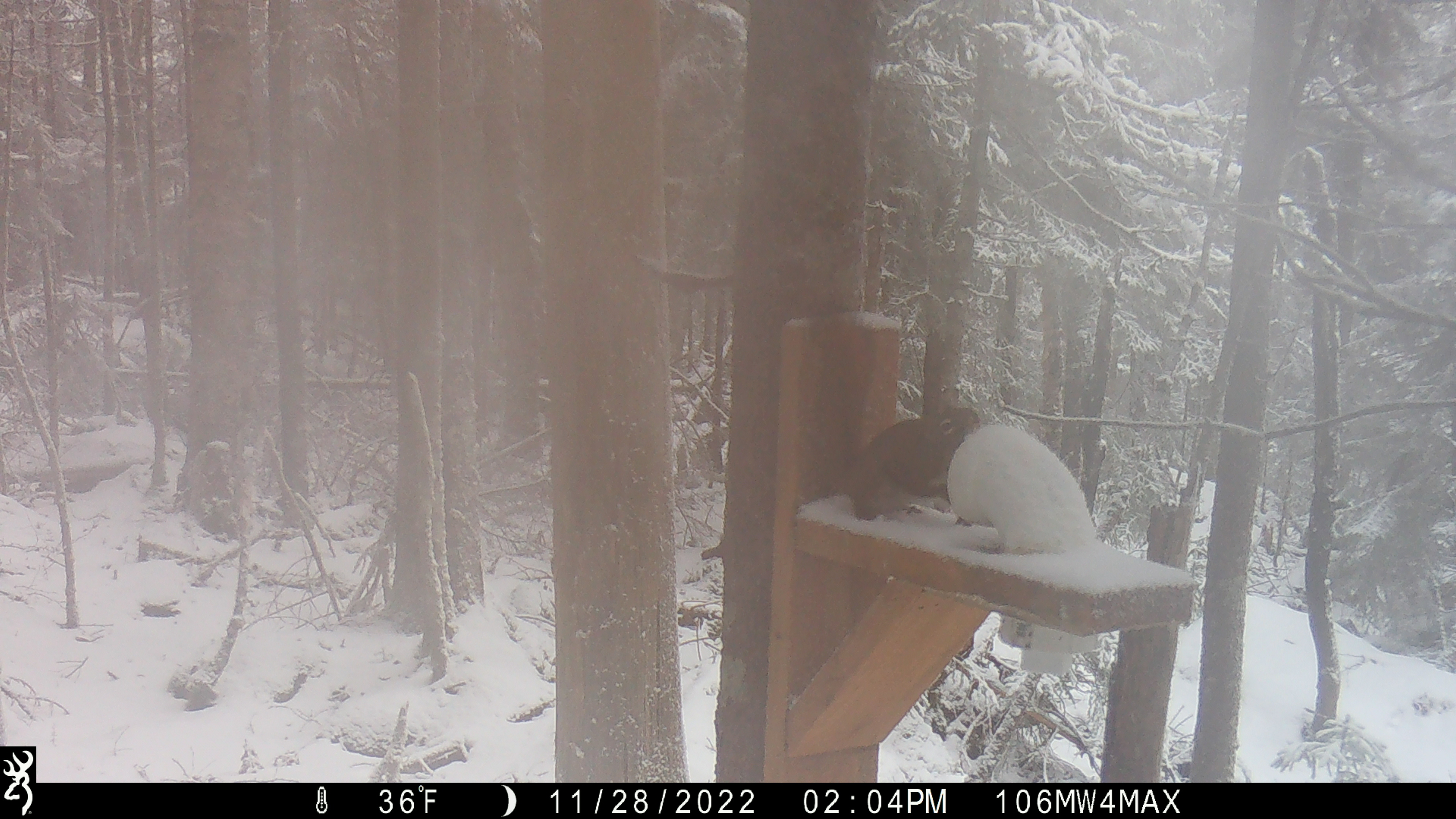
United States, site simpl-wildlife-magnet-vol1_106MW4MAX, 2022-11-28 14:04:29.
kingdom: Animalia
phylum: Chordata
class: Mammalia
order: Rodentia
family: Sciuridae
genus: Tamiasciurus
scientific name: Tamiasciurus hudsonicus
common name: red squirrel